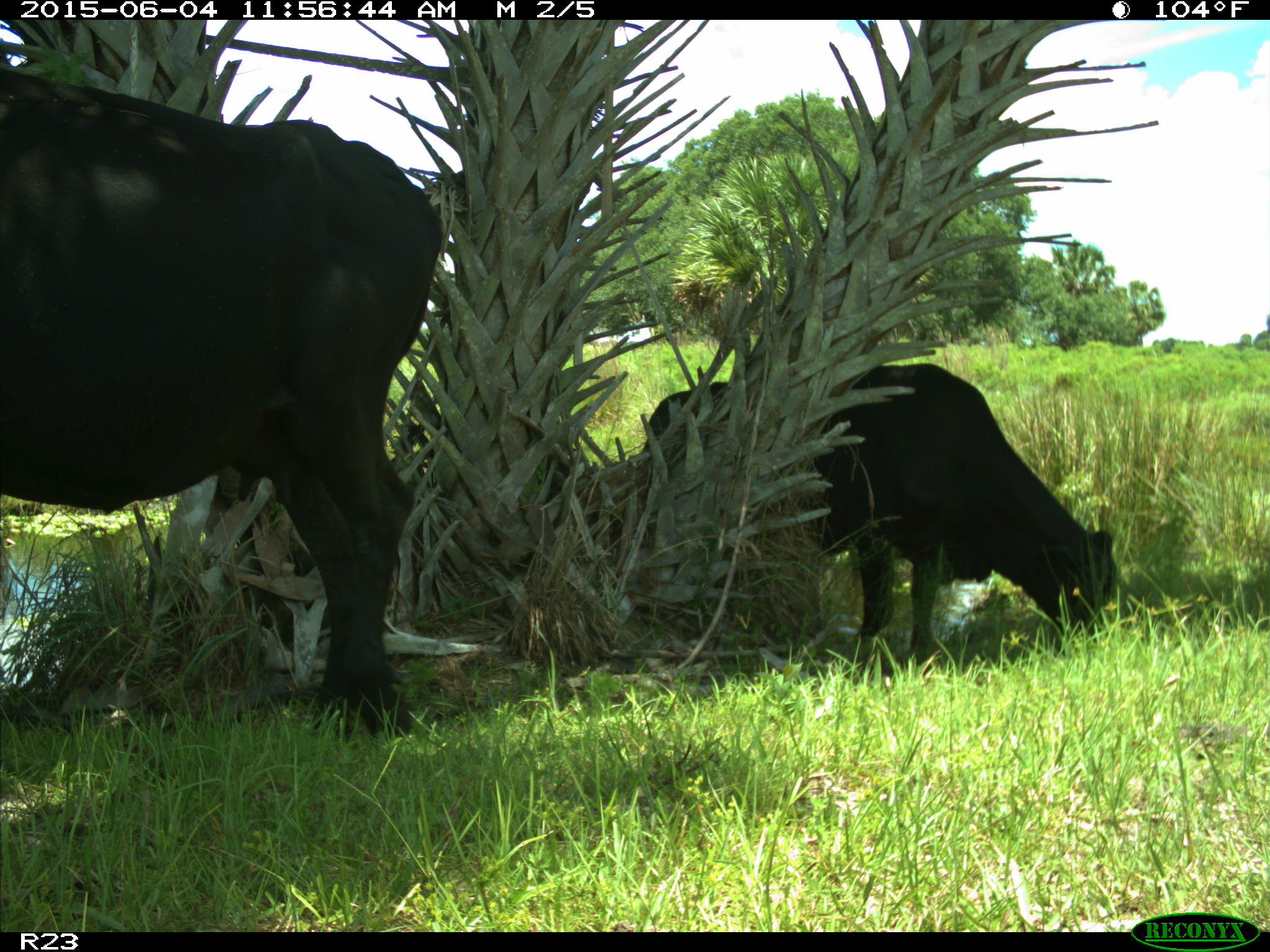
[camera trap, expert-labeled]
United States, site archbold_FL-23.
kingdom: Animalia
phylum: Chordata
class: Mammalia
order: Artiodactyla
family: Bovidae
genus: Bos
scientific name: Bos taurus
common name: domestic cow